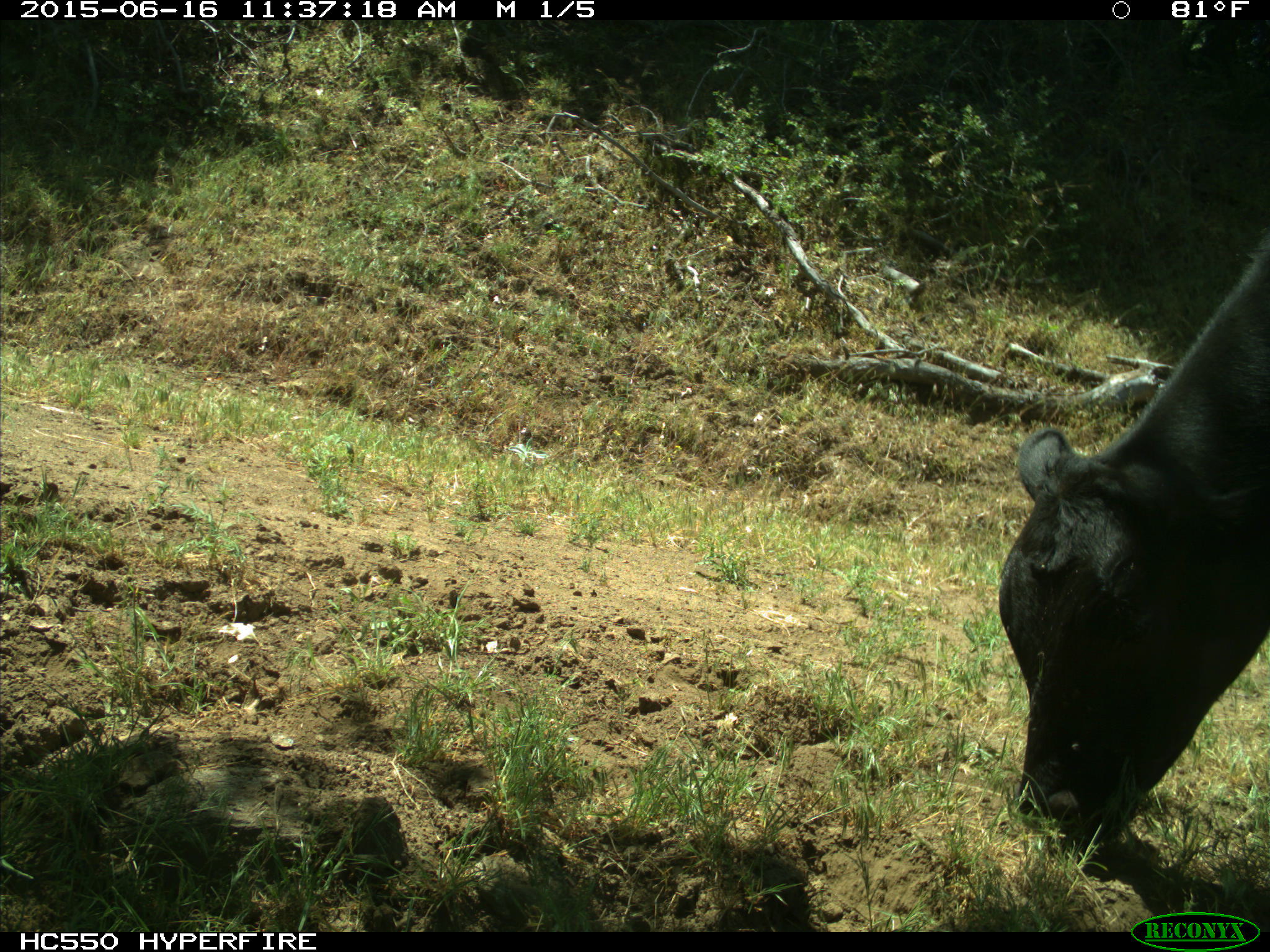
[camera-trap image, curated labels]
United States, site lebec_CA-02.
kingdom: Animalia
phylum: Chordata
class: Mammalia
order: Artiodactyla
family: Bovidae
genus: Bos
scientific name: Bos taurus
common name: domestic cow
Bos taurus (domestic cow).